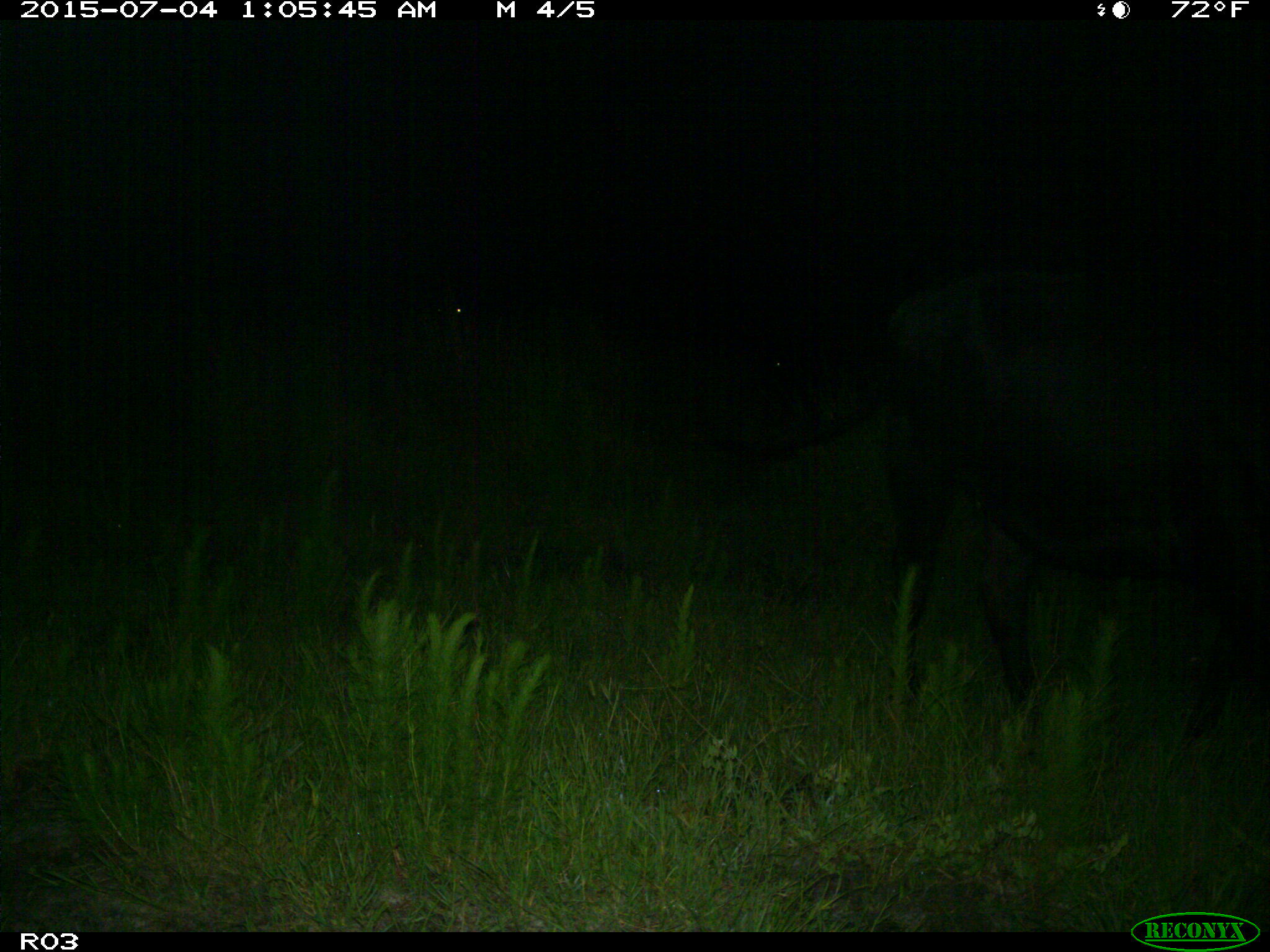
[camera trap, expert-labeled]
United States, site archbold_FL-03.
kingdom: Animalia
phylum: Chordata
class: Mammalia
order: Artiodactyla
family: Bovidae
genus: Bos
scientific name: Bos taurus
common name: domestic cow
Bos taurus (domestic cow).